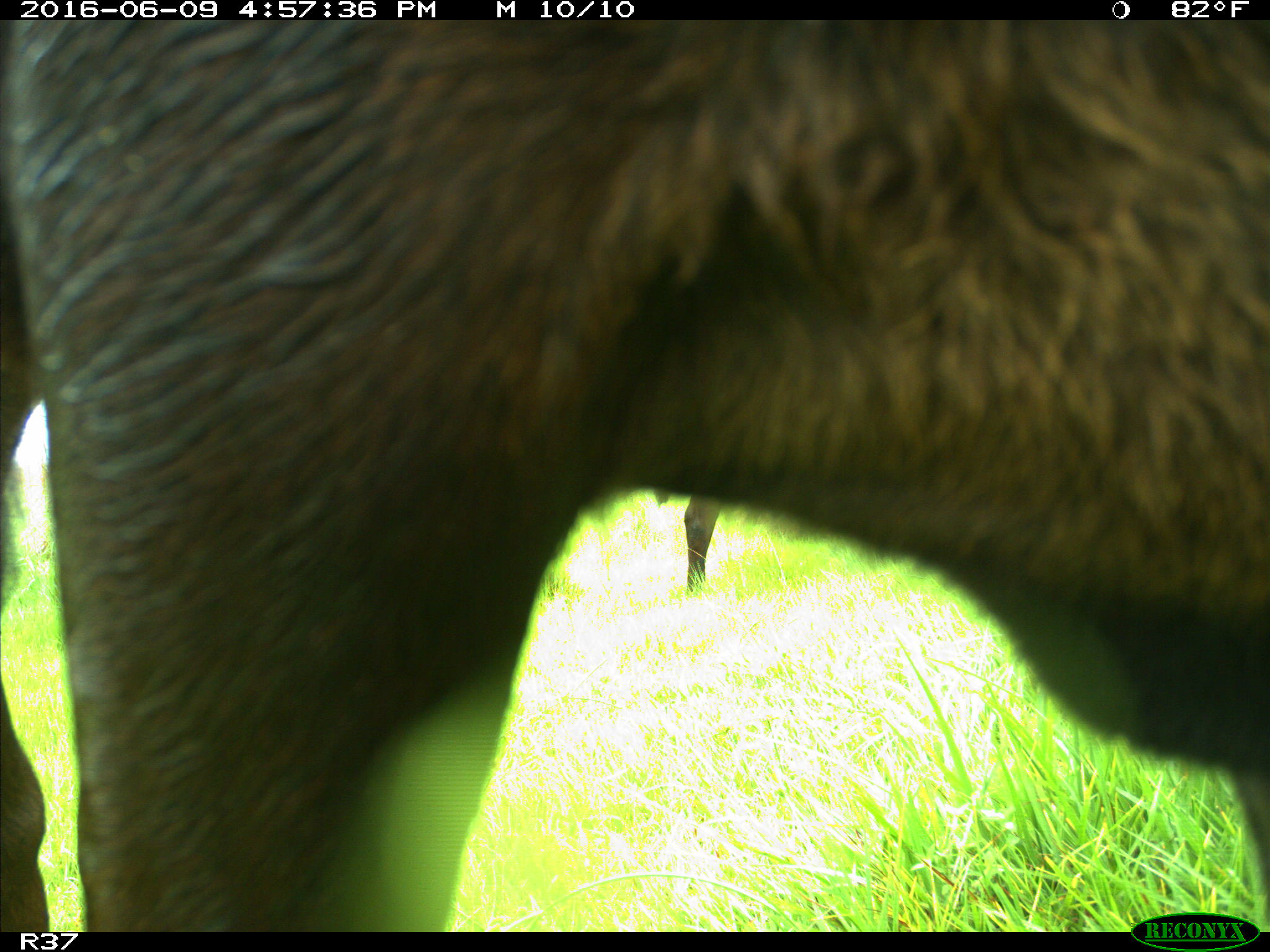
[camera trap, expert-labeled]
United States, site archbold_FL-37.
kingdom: Animalia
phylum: Chordata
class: Mammalia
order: Artiodactyla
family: Bovidae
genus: Bos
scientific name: Bos taurus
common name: domestic cow